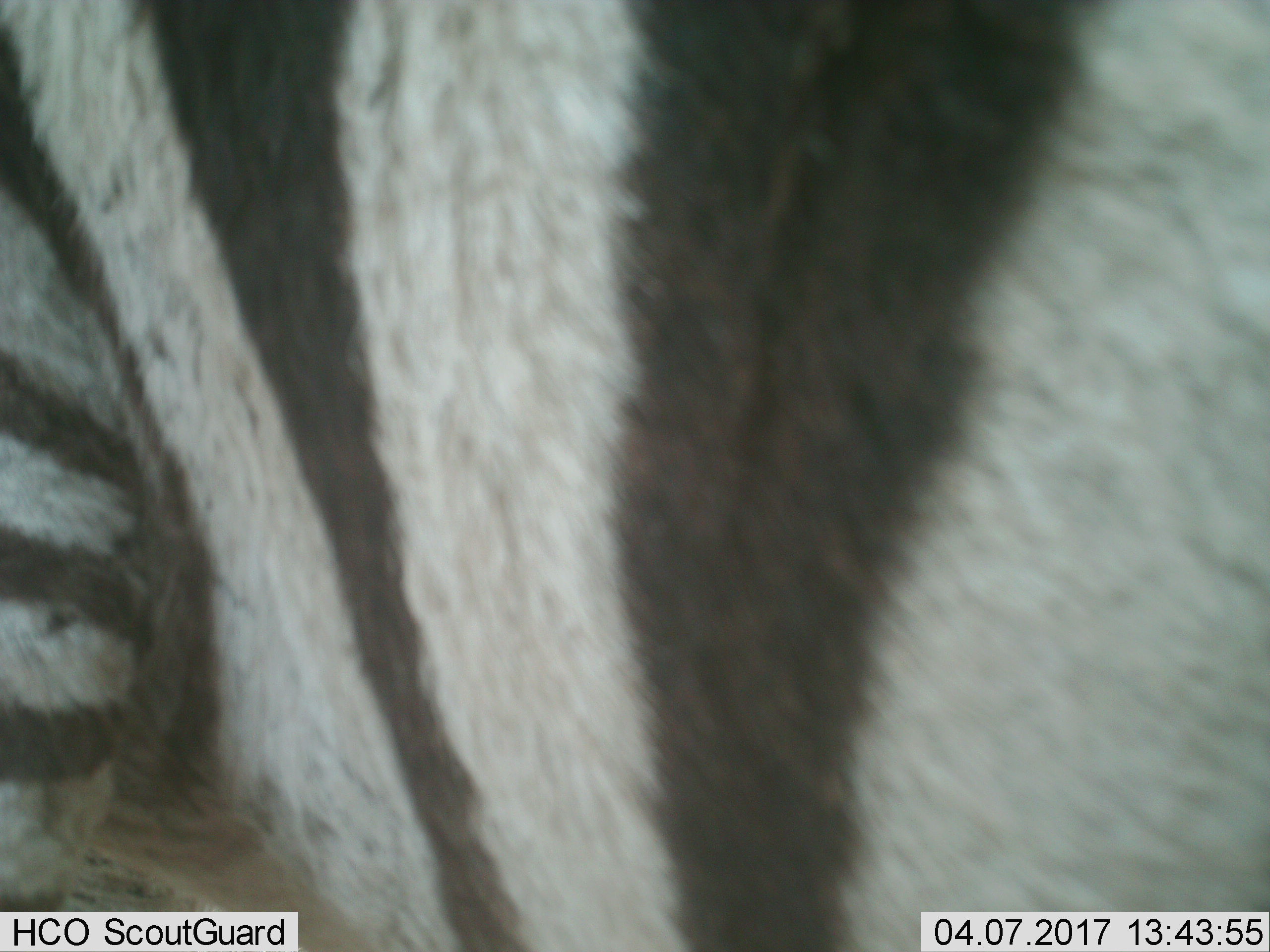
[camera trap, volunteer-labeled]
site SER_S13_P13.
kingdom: Animalia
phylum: Chordata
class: Mammalia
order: Perissodactyla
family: Equidae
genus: Equus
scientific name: Equus quagga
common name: plains zebra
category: zebraplains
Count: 1.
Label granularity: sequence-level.